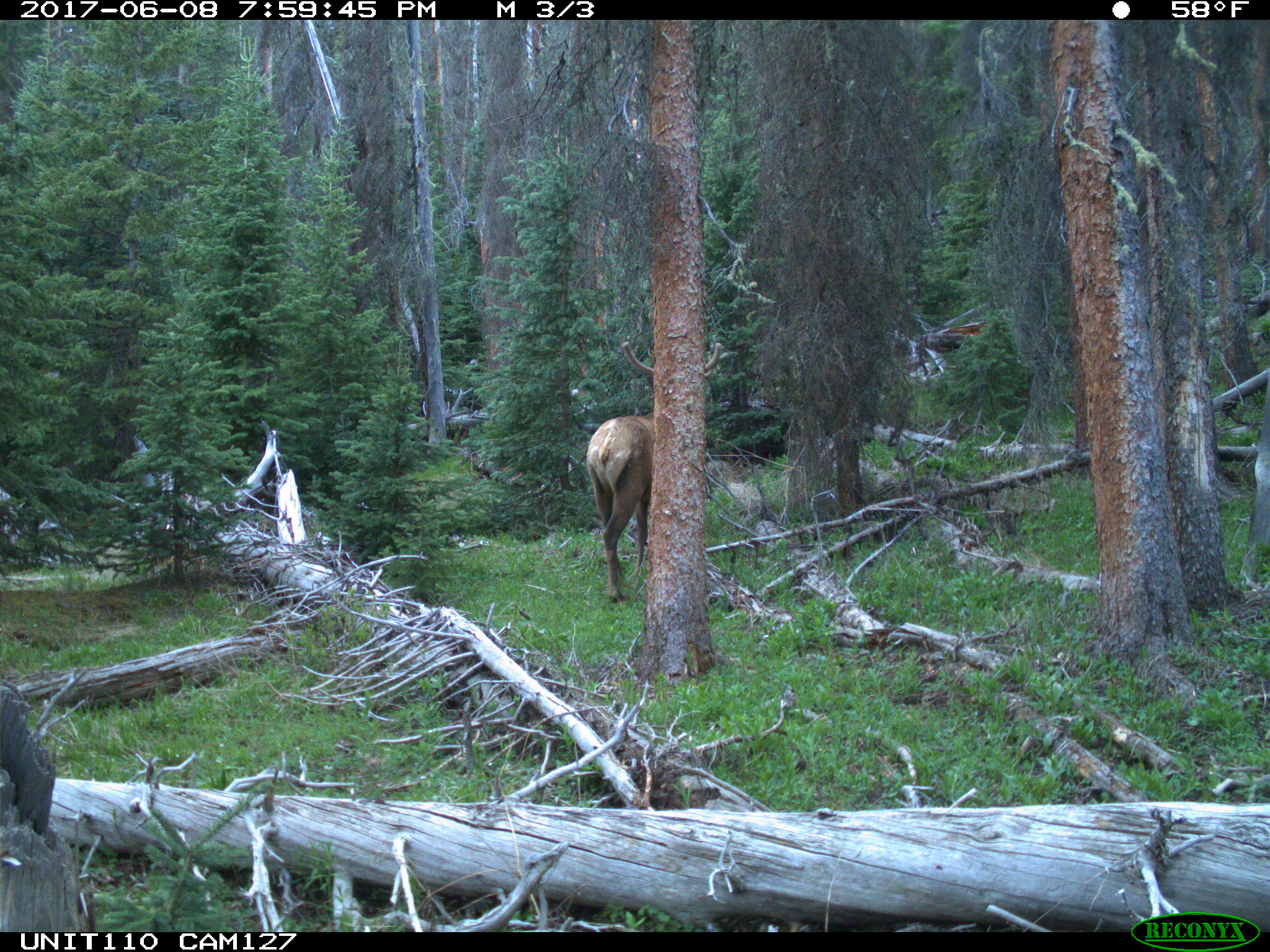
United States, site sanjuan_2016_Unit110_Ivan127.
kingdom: Animalia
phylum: Chordata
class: Mammalia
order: Artiodactyla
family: Cervidae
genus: Cervus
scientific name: Cervus elaphus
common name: red deer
Cervus elaphus (red deer).